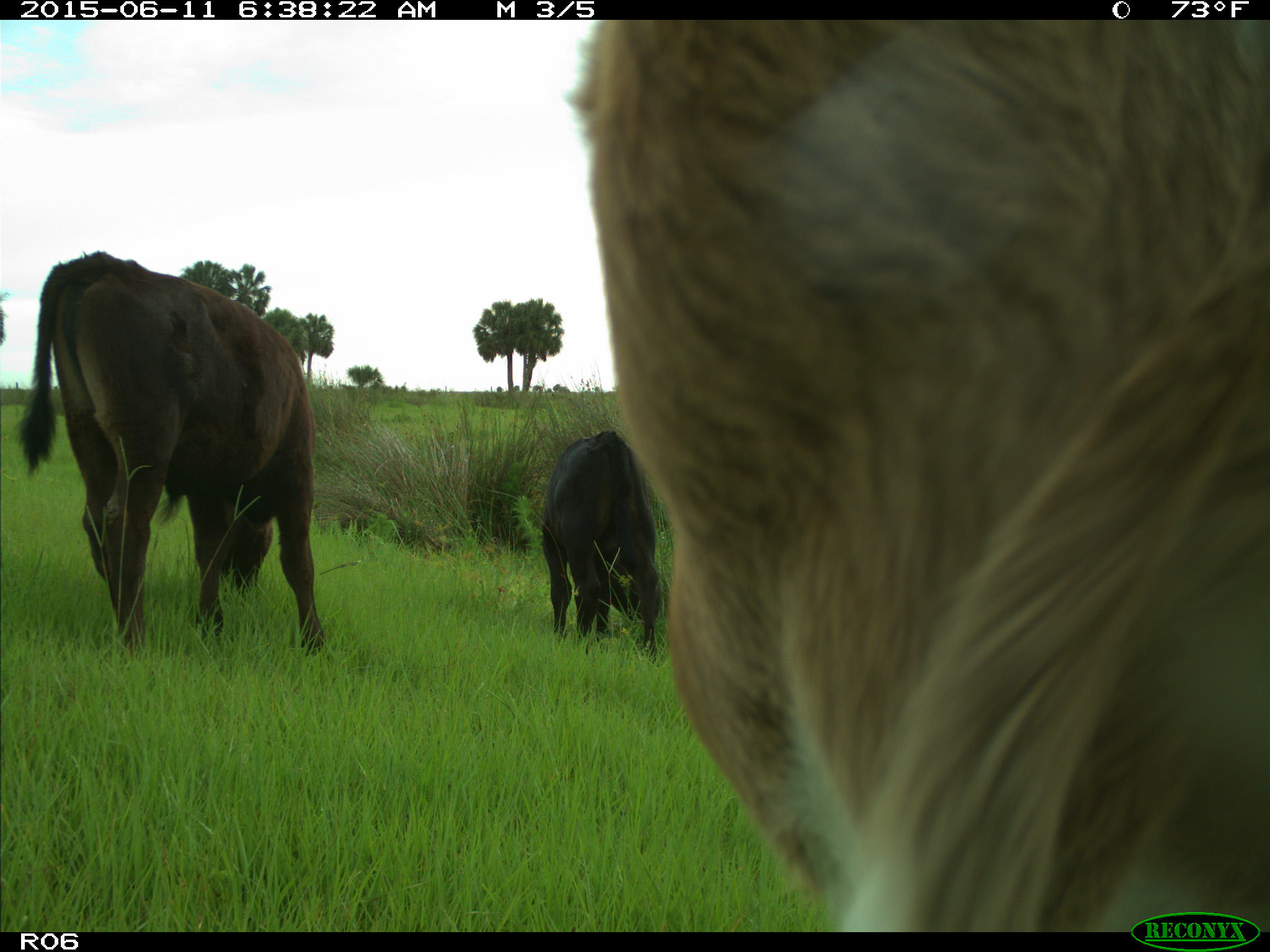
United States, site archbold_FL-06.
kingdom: Animalia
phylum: Chordata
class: Mammalia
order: Artiodactyla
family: Bovidae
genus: Bos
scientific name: Bos taurus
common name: domestic cow